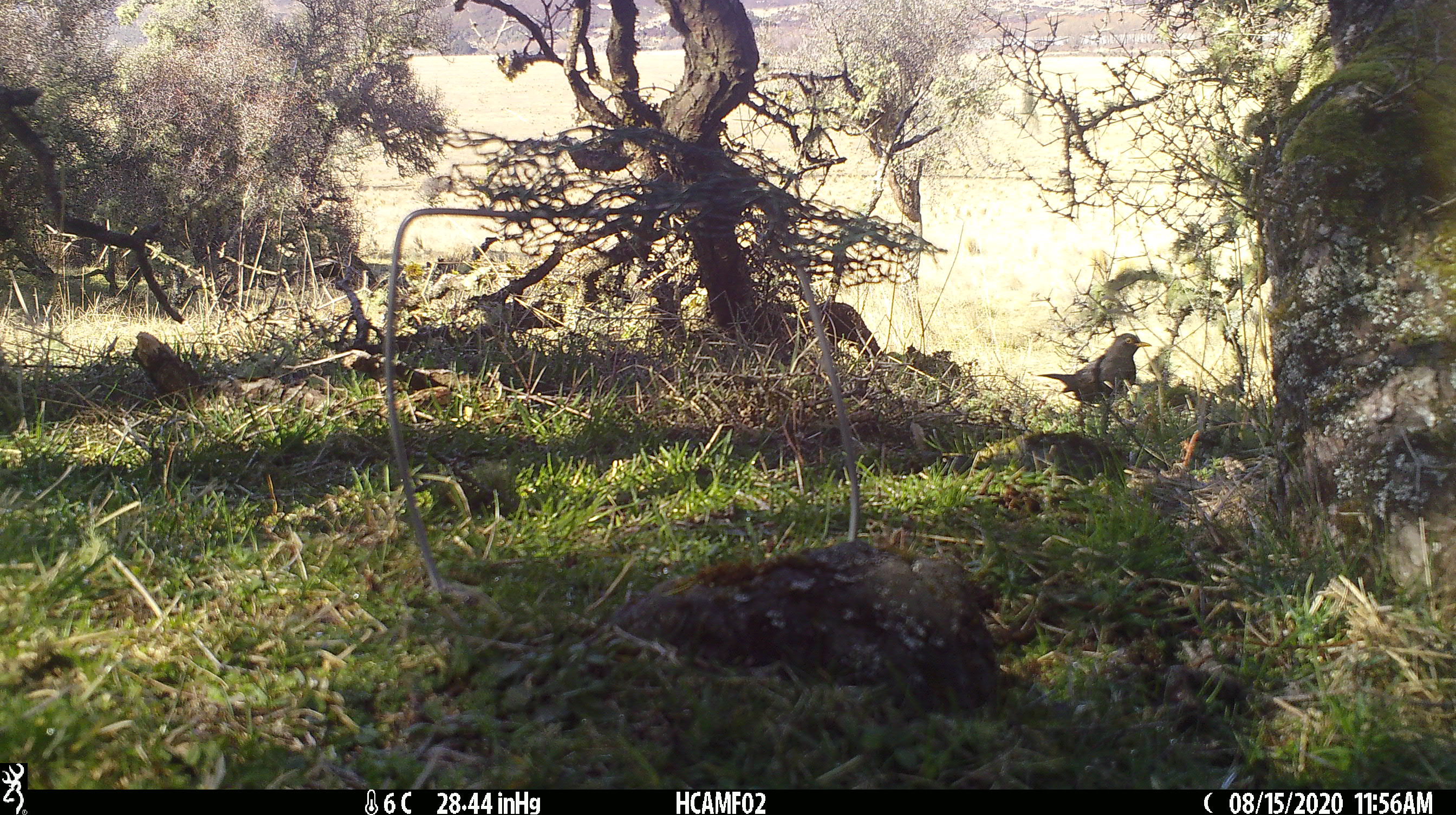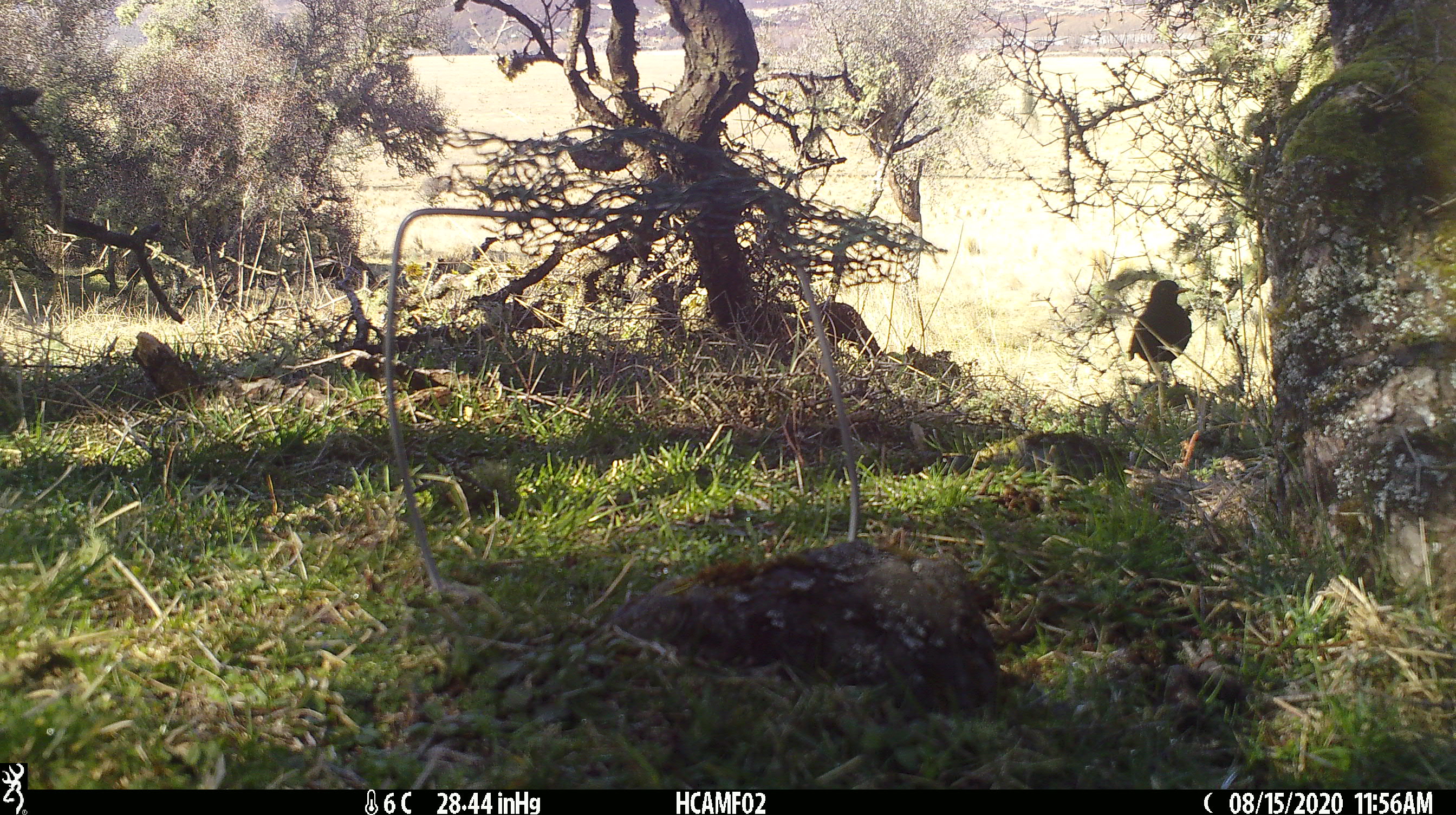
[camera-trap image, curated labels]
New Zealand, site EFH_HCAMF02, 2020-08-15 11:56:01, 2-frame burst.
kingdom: Animalia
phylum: Chordata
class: Aves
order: Passeriformes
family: Turdidae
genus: Turdus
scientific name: Turdus merula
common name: eurasian blackbird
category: blackbird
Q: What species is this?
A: Blackbird (eurasian blackbird) (Turdus merula).